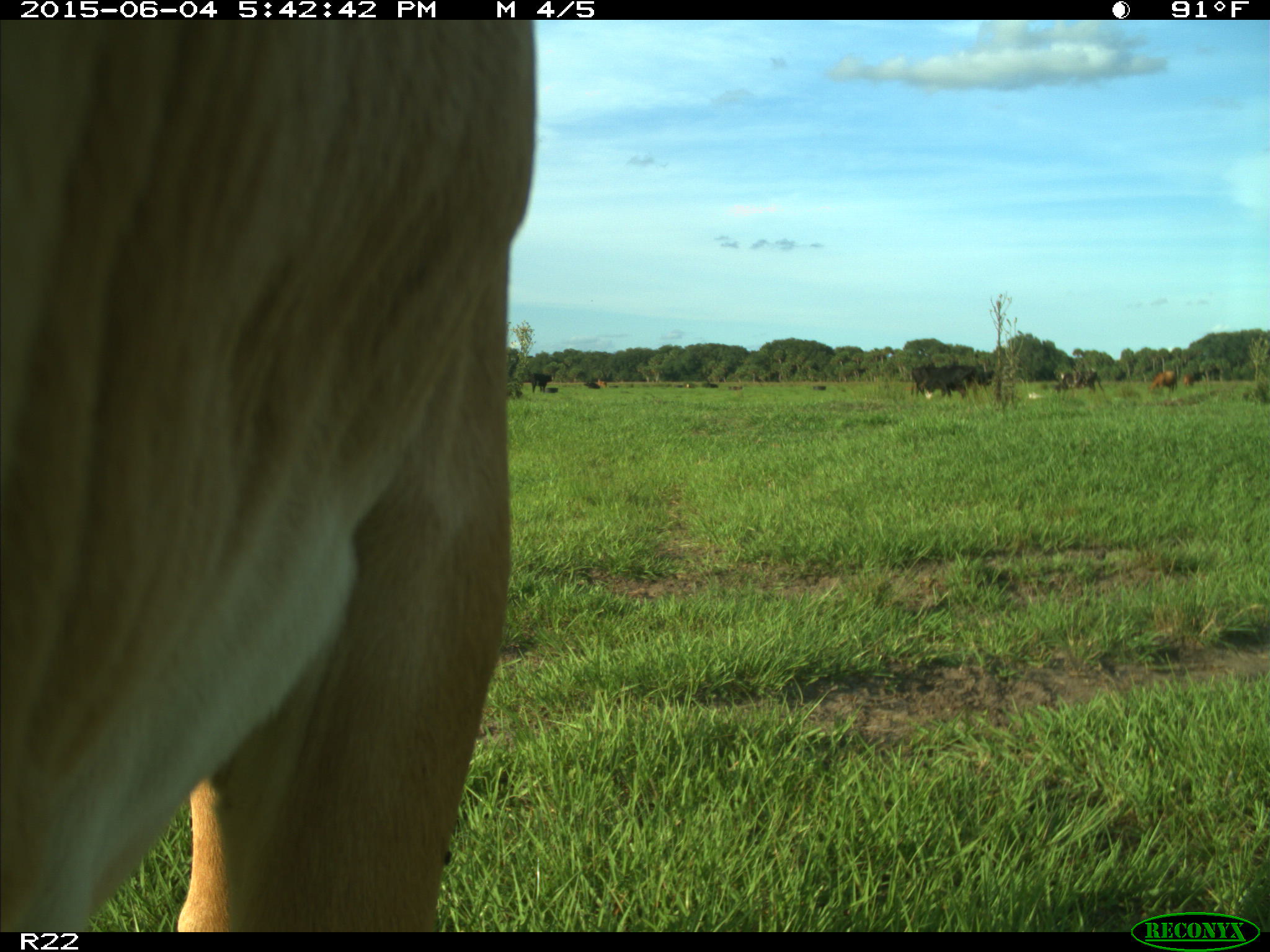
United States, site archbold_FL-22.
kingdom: Animalia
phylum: Chordata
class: Mammalia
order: Artiodactyla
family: Bovidae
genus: Bos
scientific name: Bos taurus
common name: domestic cow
Bos taurus (domestic cow).